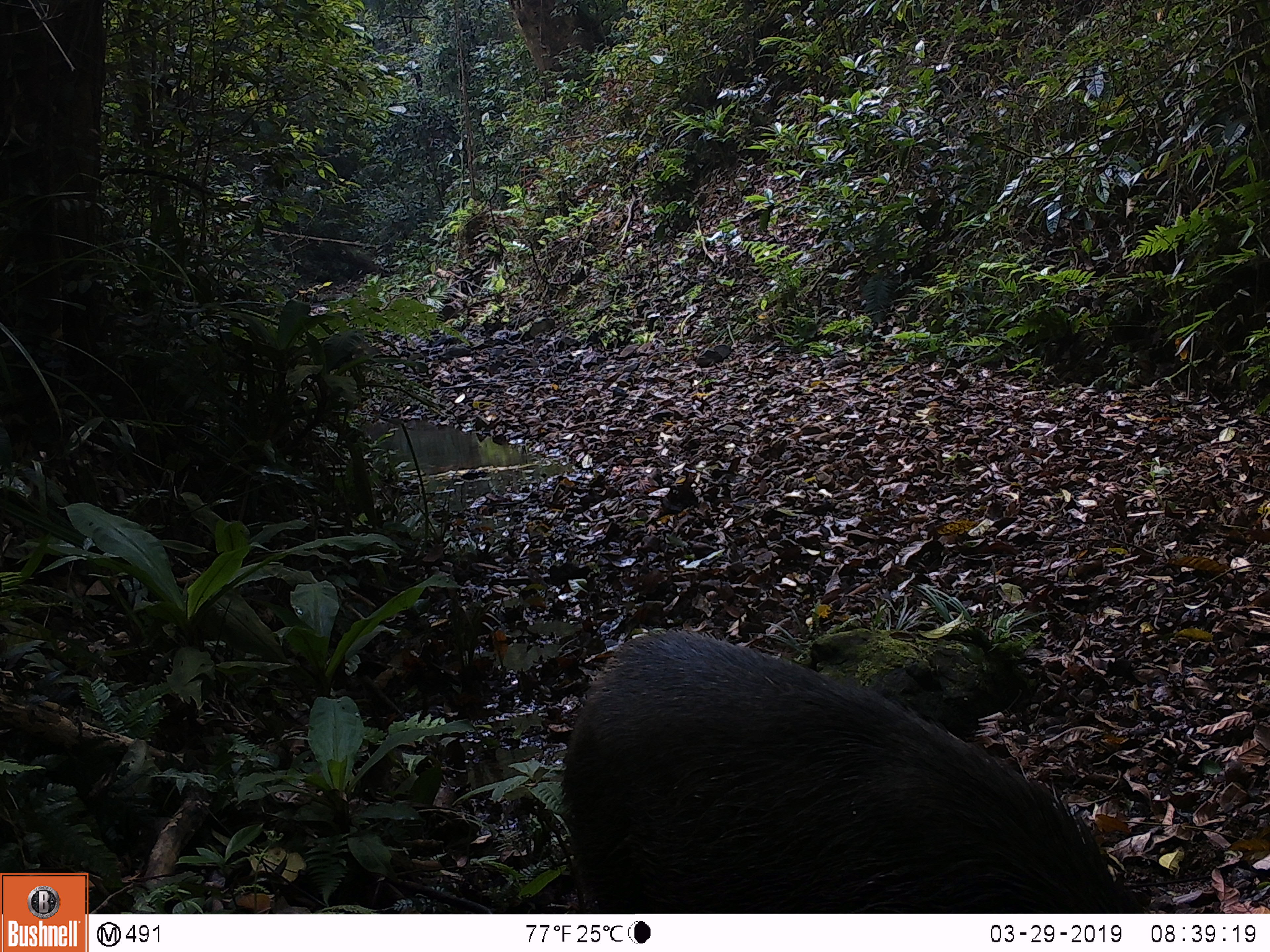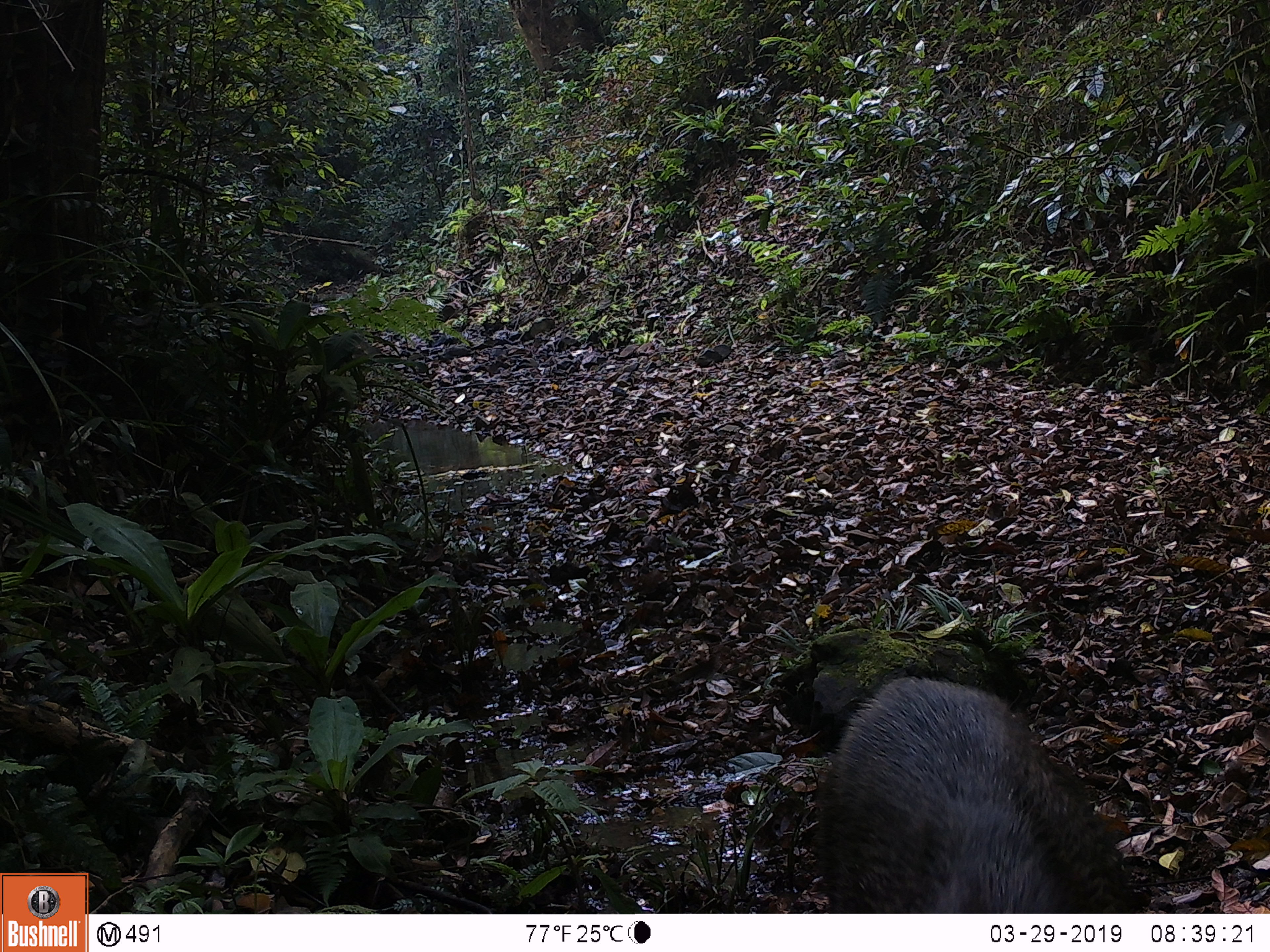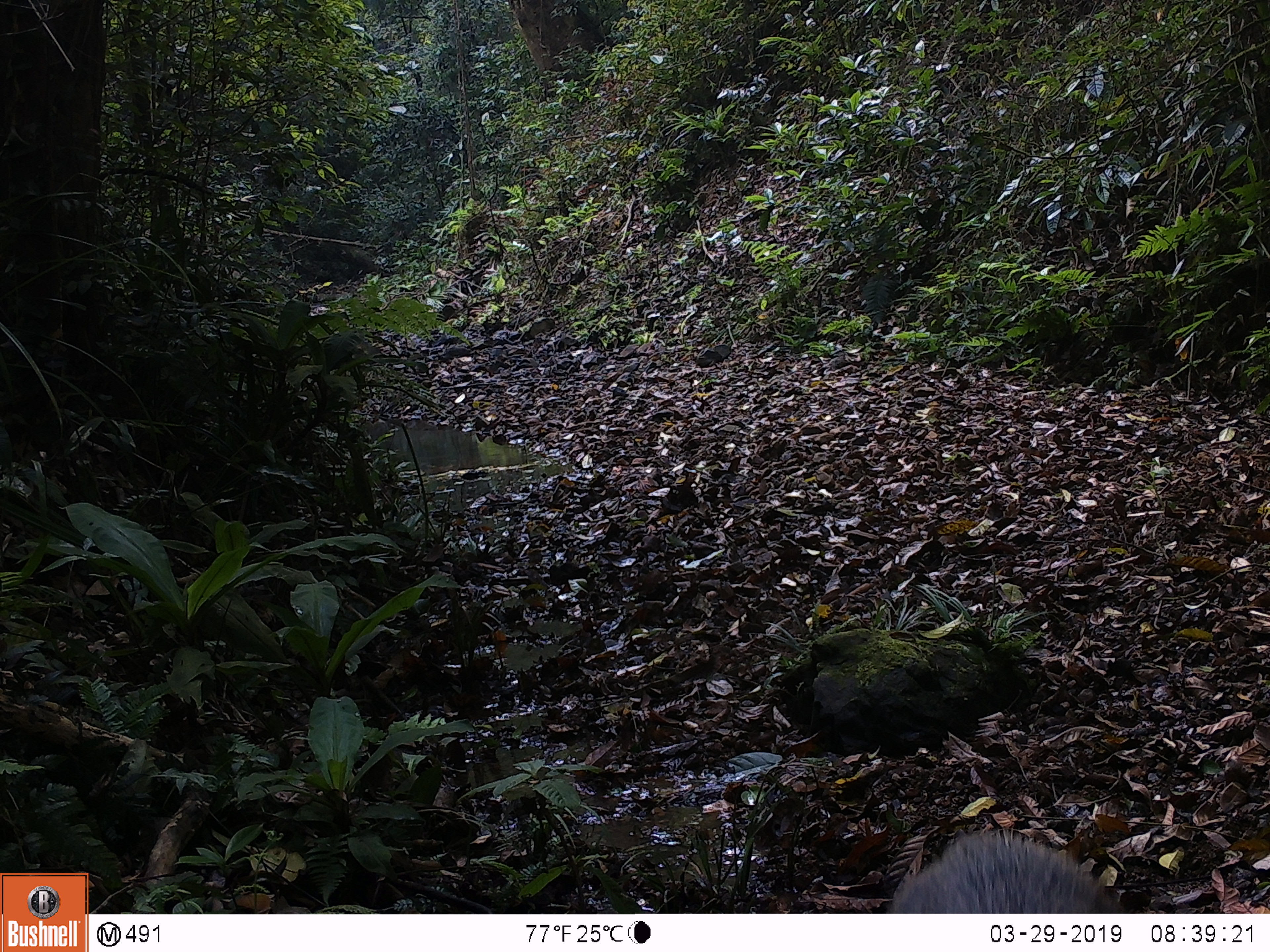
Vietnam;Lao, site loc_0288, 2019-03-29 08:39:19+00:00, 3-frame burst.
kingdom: Animalia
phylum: Chordata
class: Mammalia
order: Artiodactyla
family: Suidae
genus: Sus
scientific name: Sus scrofa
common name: eurasian wild pig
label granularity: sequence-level